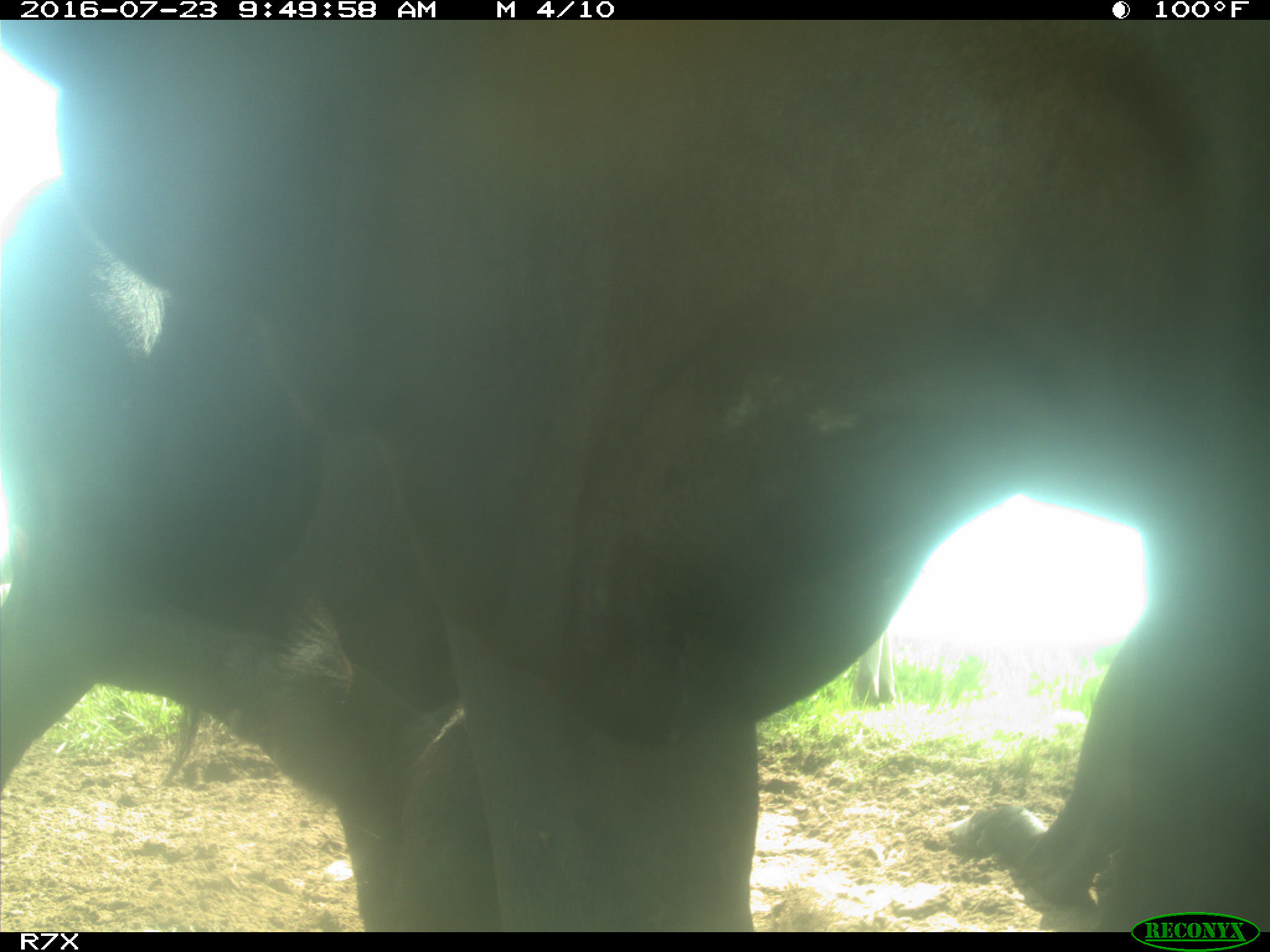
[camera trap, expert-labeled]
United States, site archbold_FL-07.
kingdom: Animalia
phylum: Chordata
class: Mammalia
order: Artiodactyla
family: Bovidae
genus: Bos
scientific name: Bos taurus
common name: domestic cow